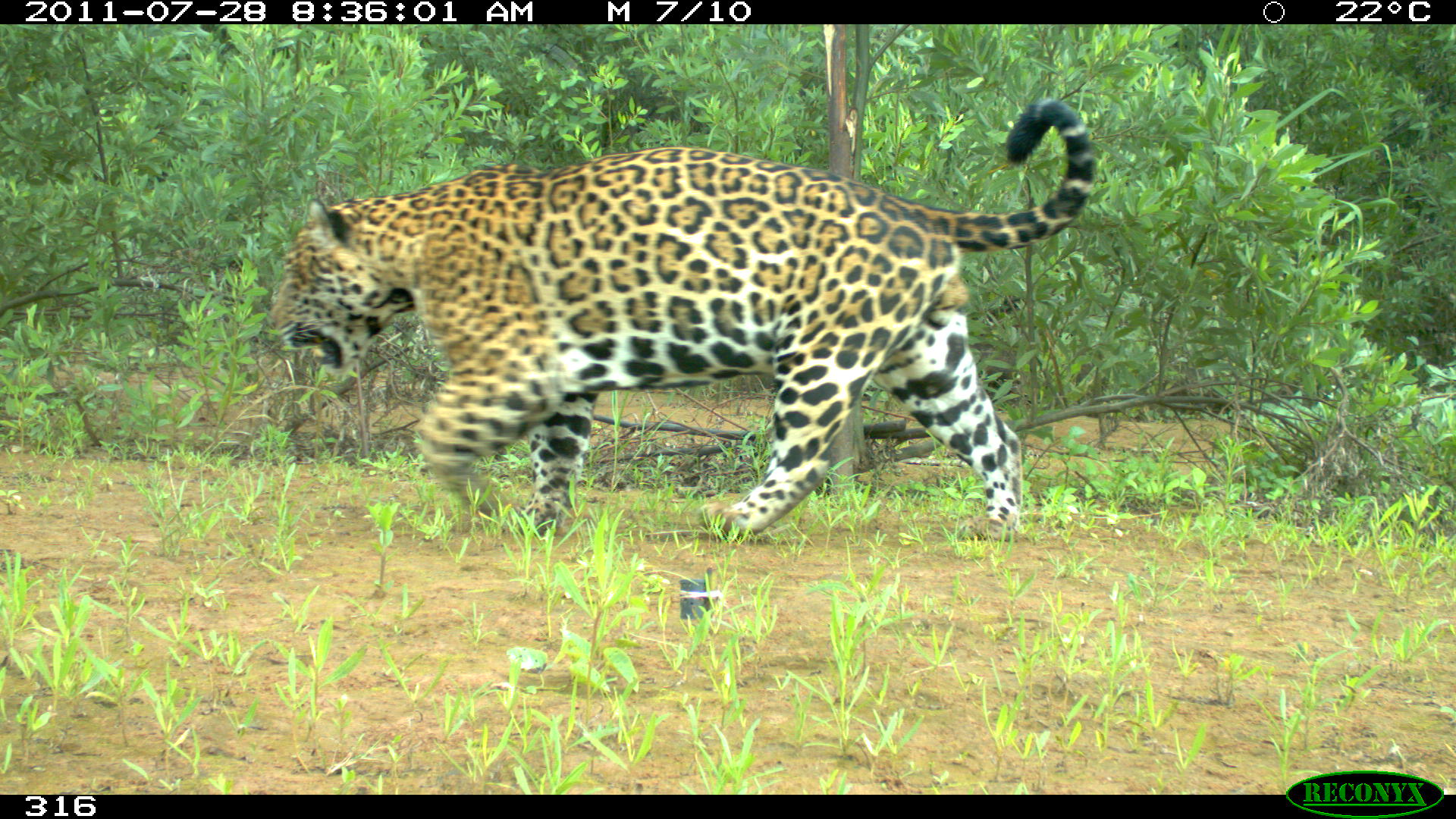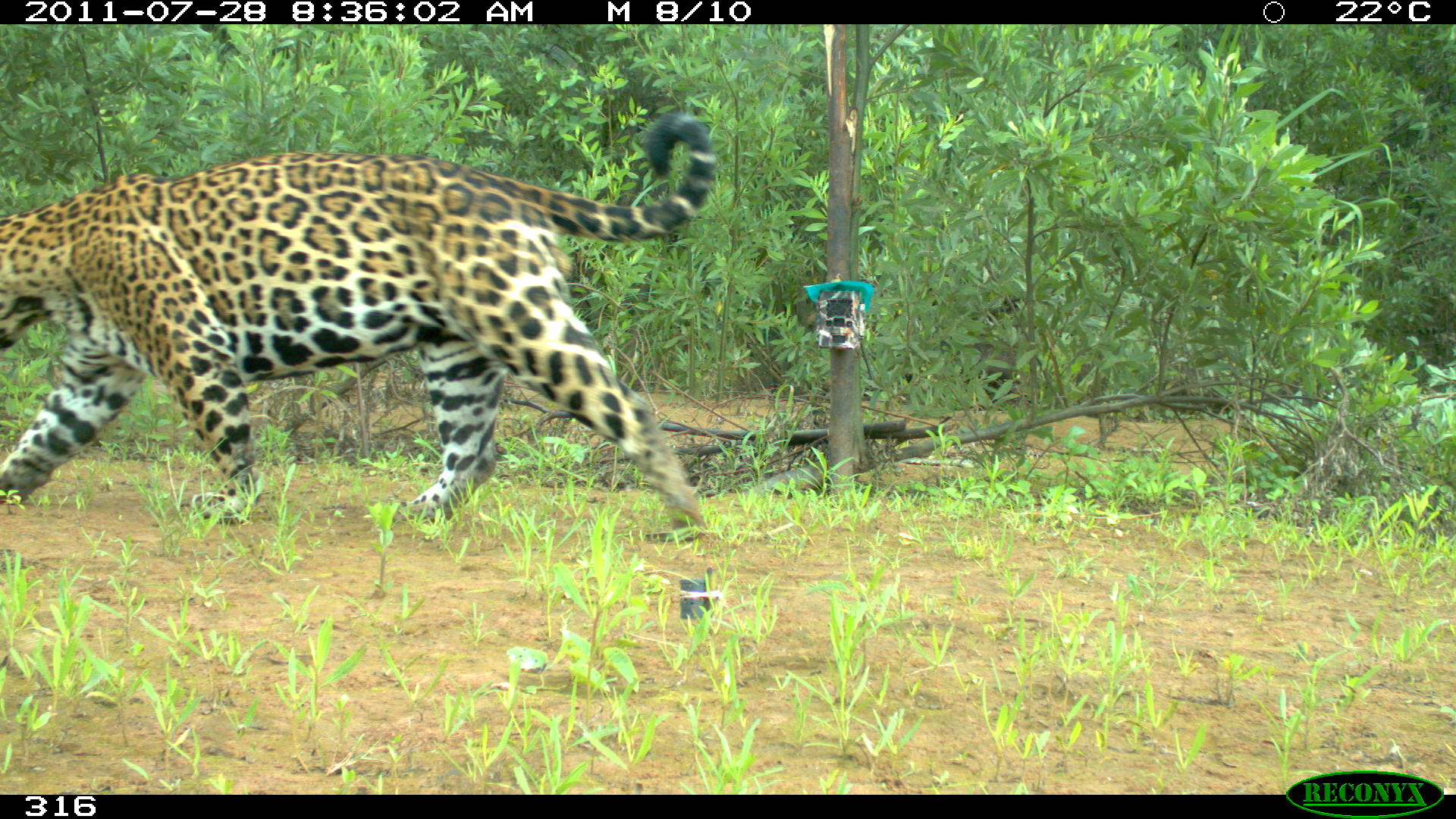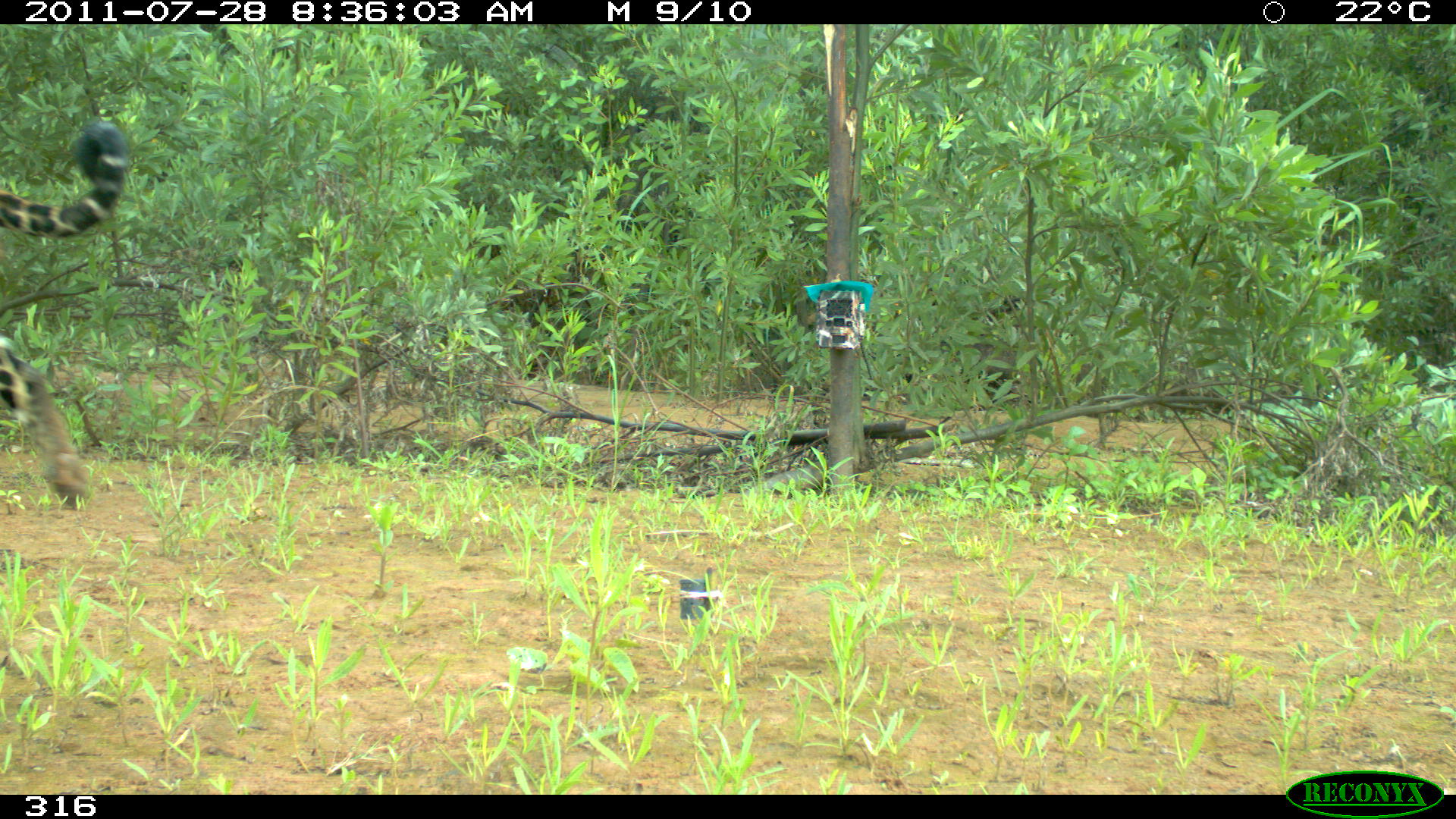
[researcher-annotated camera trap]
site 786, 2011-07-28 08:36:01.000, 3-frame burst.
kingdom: Animalia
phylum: Chordata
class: Mammalia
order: Carnivora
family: Felidae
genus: Panthera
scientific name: Panthera onca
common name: jaguar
Panthera onca (jaguar).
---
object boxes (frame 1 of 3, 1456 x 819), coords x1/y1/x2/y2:
panthera onca: 261/96/1095/542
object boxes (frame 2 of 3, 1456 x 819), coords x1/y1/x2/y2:
panthera onca: 0/110/720/541